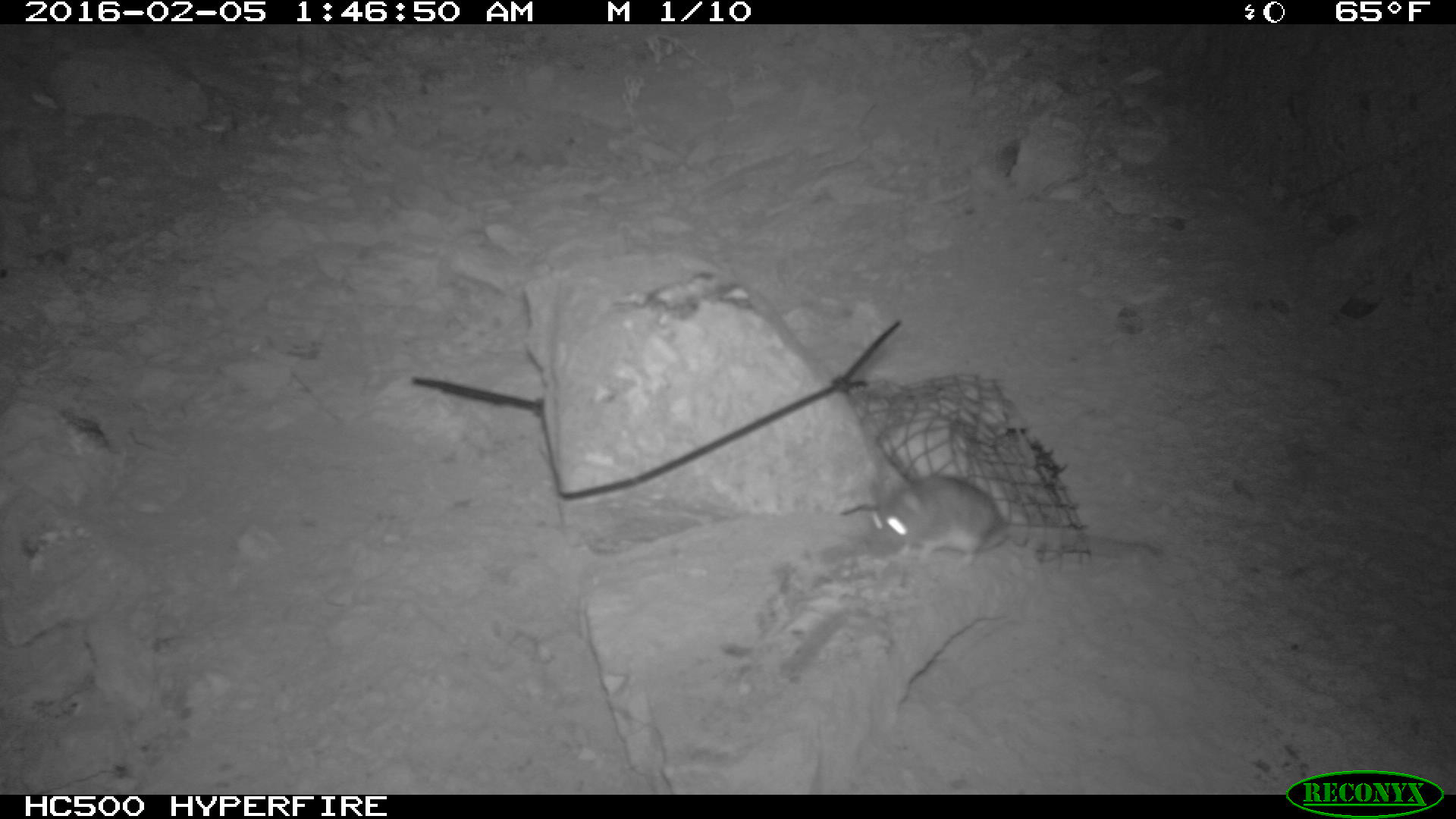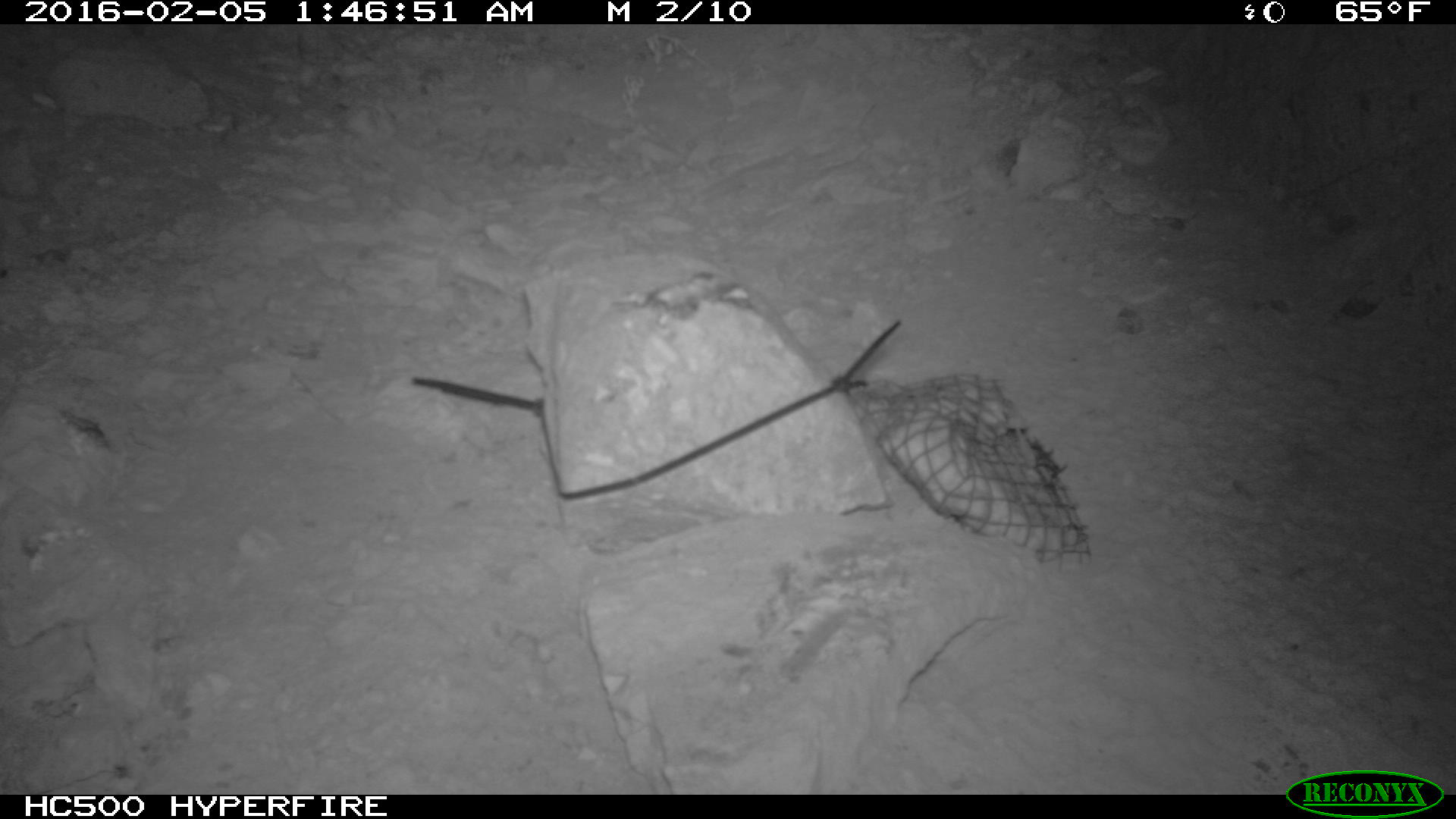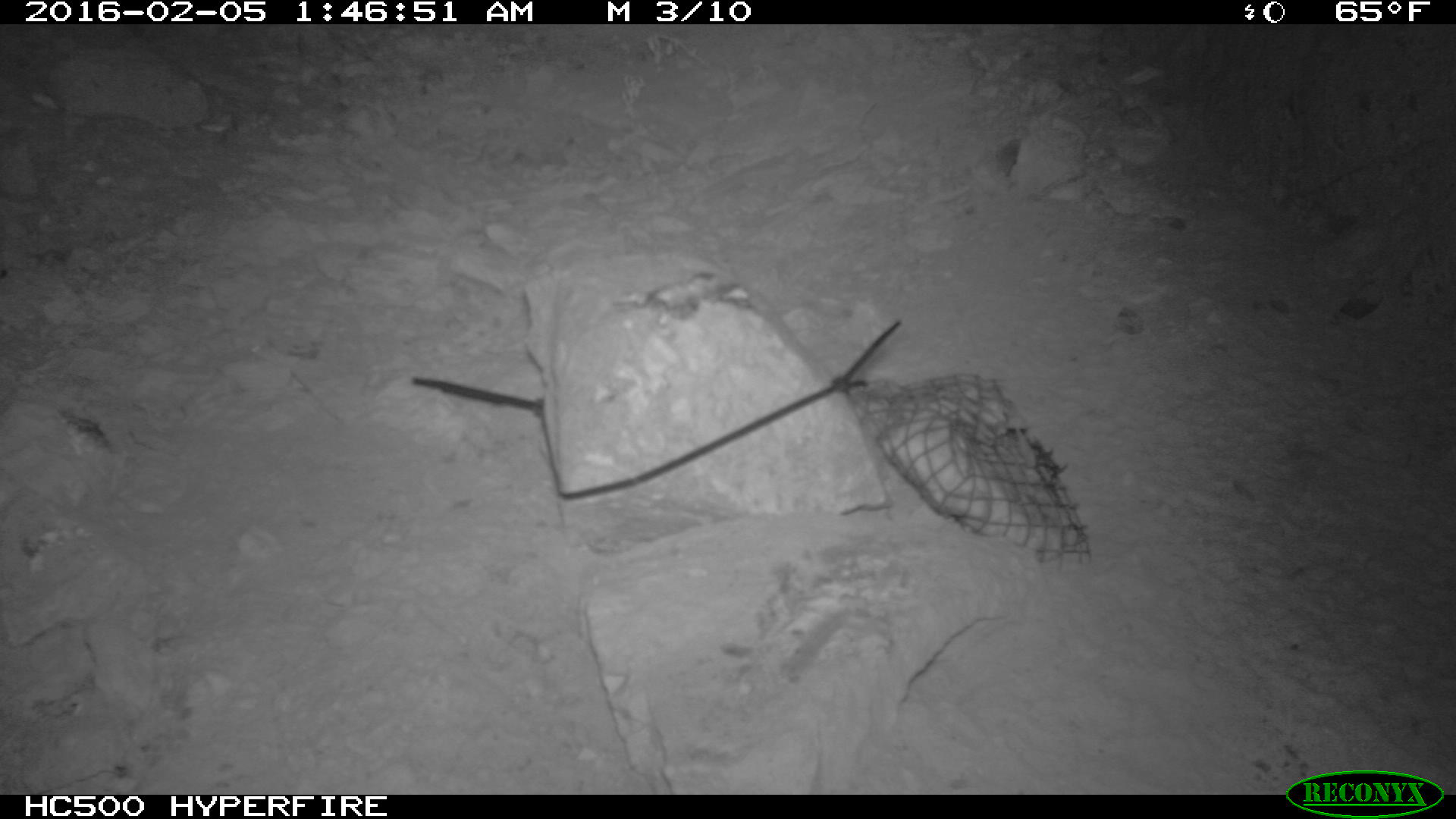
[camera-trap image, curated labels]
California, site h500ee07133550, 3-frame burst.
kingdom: Animalia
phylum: Chordata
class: Mammalia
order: Rodentia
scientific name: Rodentia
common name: rodent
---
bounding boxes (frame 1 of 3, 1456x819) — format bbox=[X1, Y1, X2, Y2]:
rodent: bbox=[864, 474, 1158, 577]